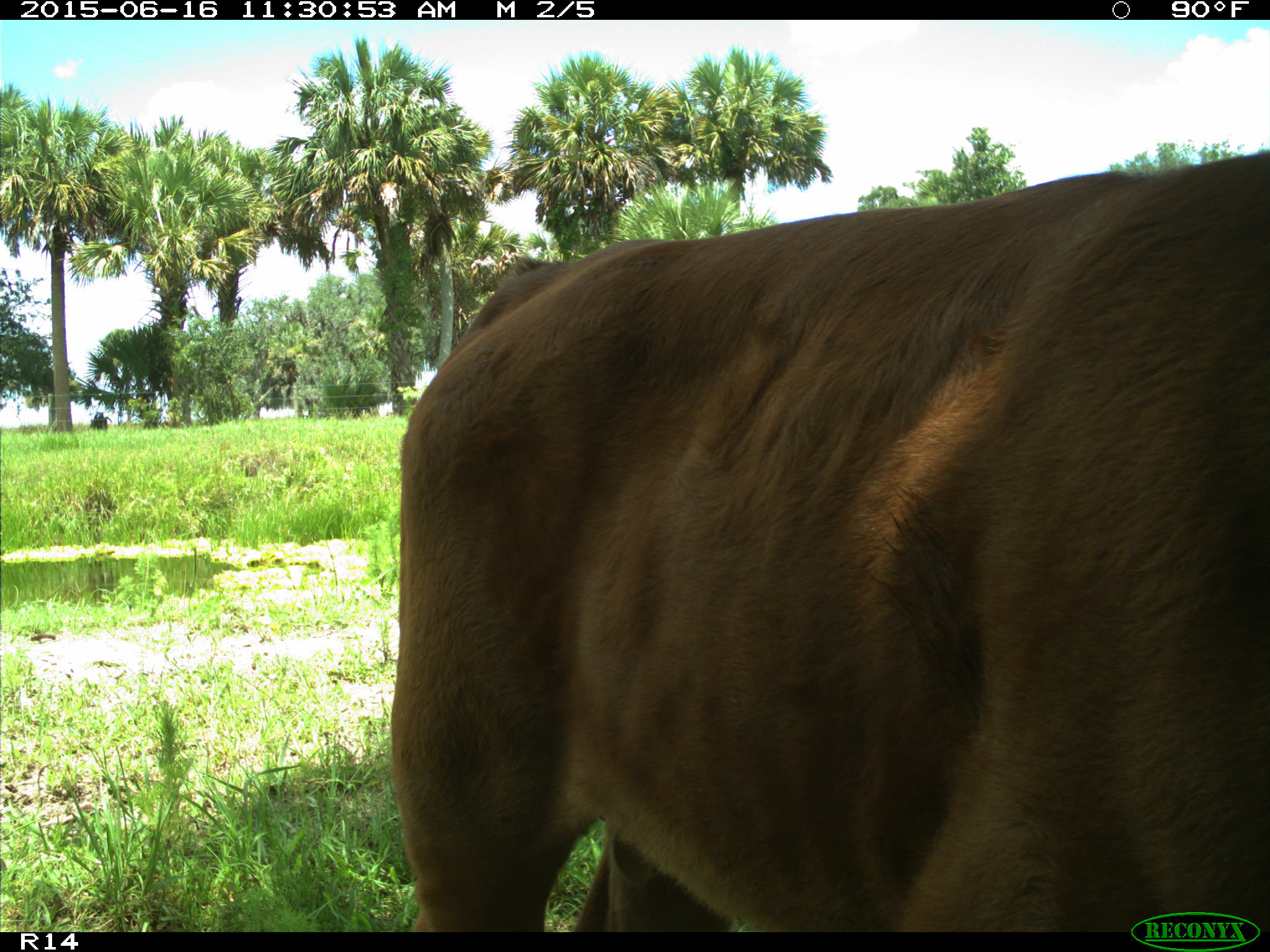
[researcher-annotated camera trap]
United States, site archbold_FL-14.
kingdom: Animalia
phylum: Chordata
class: Mammalia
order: Artiodactyla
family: Bovidae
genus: Bos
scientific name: Bos taurus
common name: domestic cow